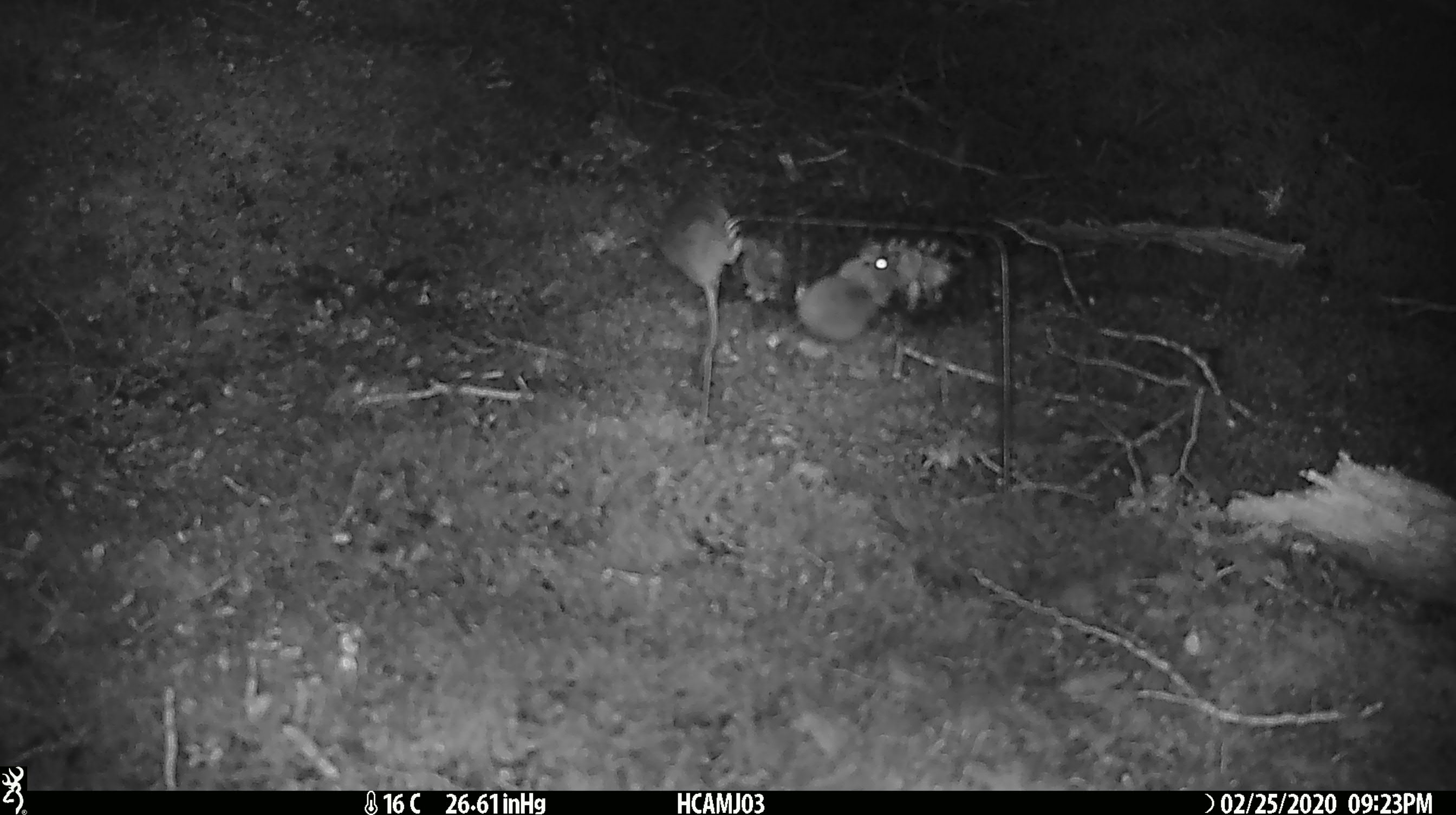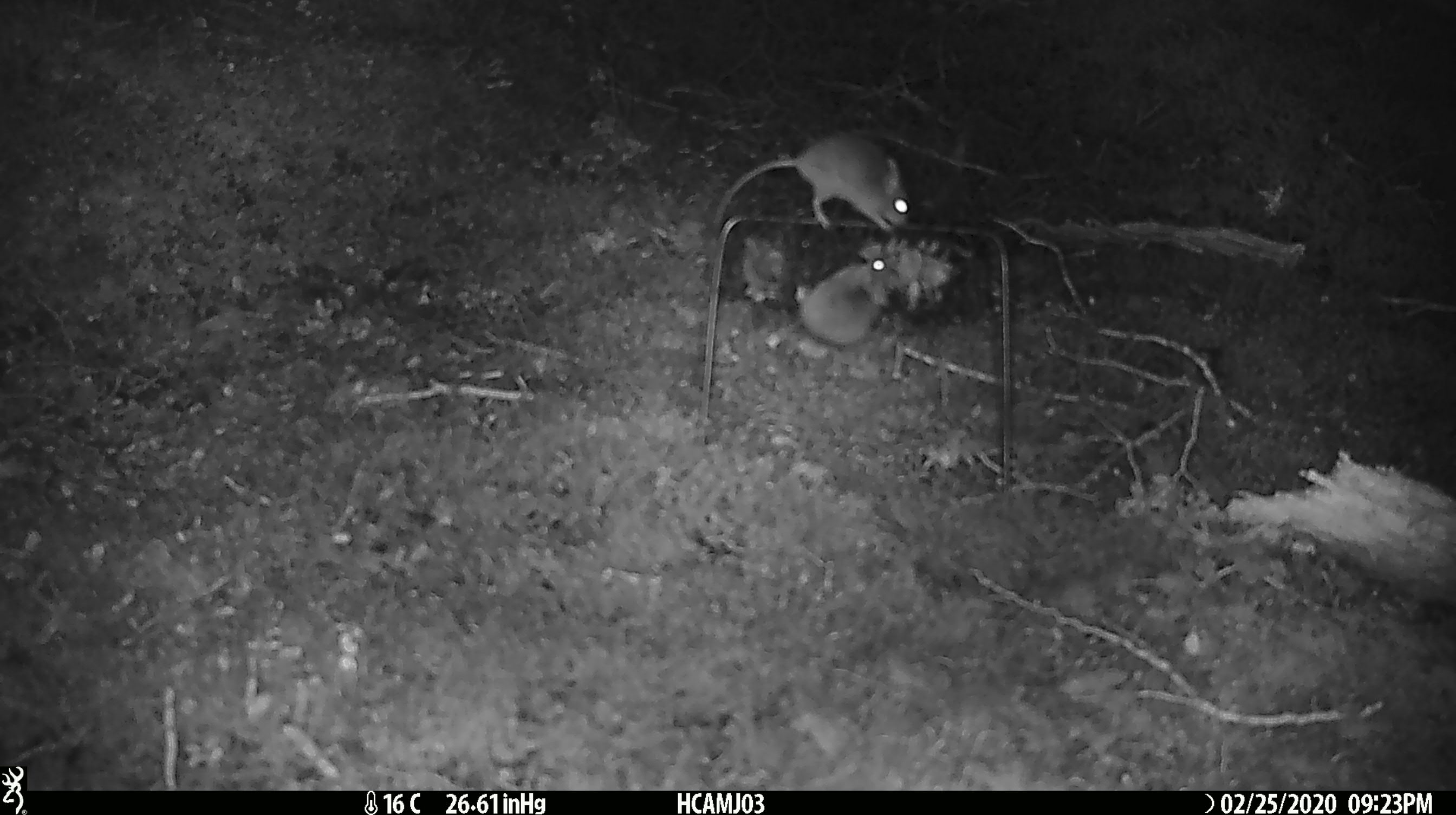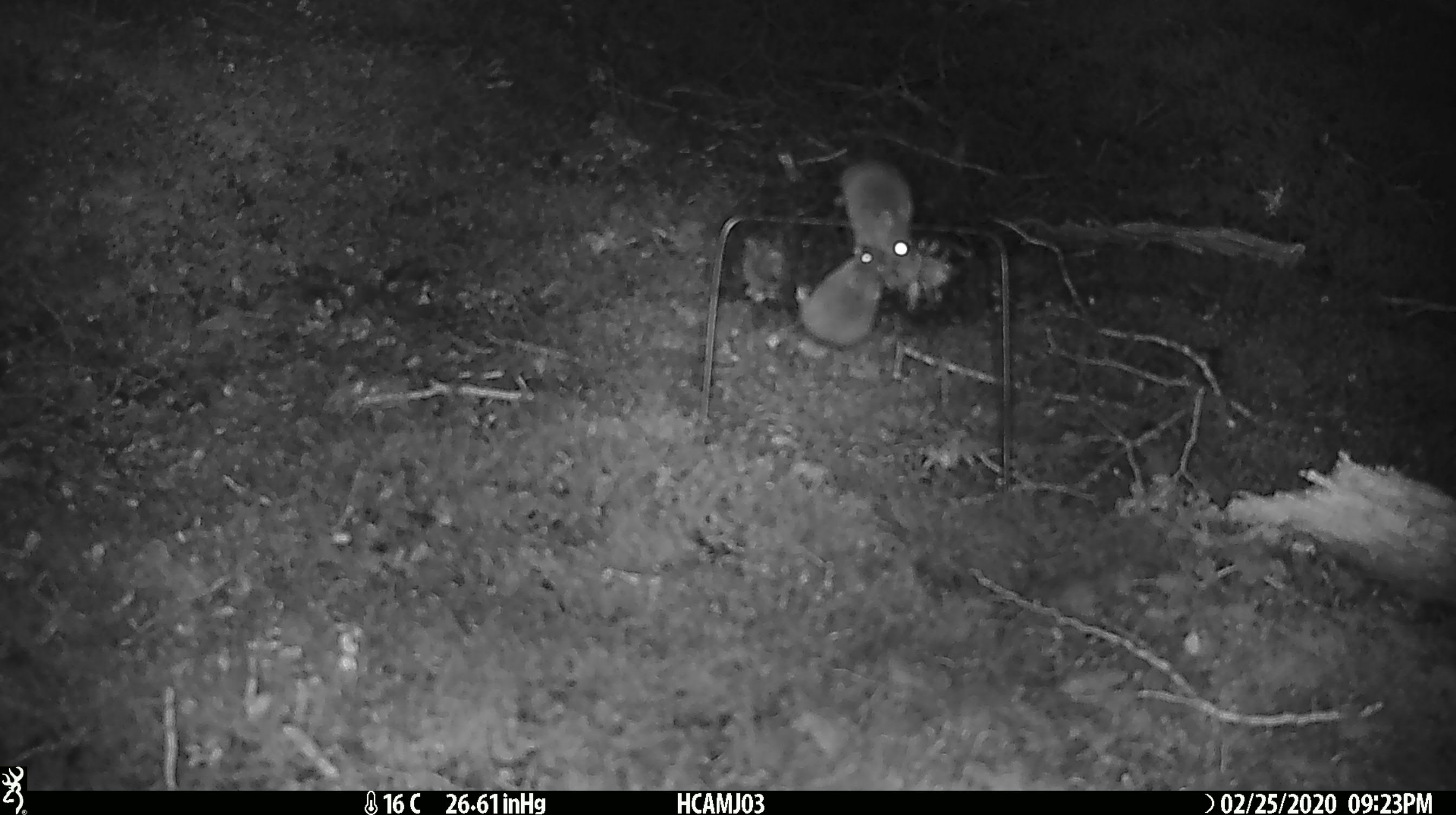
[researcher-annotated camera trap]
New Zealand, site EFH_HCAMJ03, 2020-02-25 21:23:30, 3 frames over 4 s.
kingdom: Animalia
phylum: Chordata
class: Mammalia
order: Rodentia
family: Muridae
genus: Mus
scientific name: Mus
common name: mouse